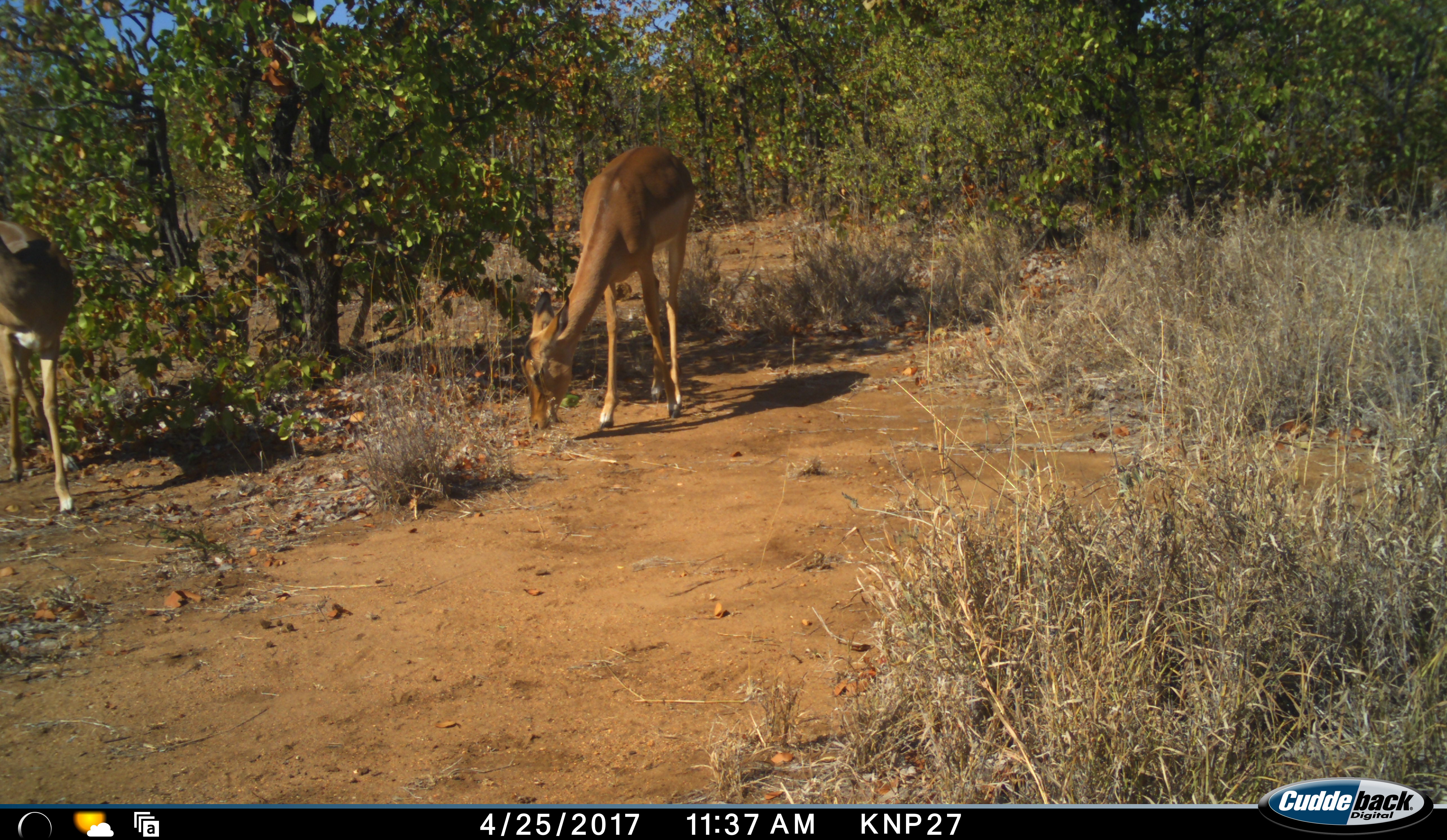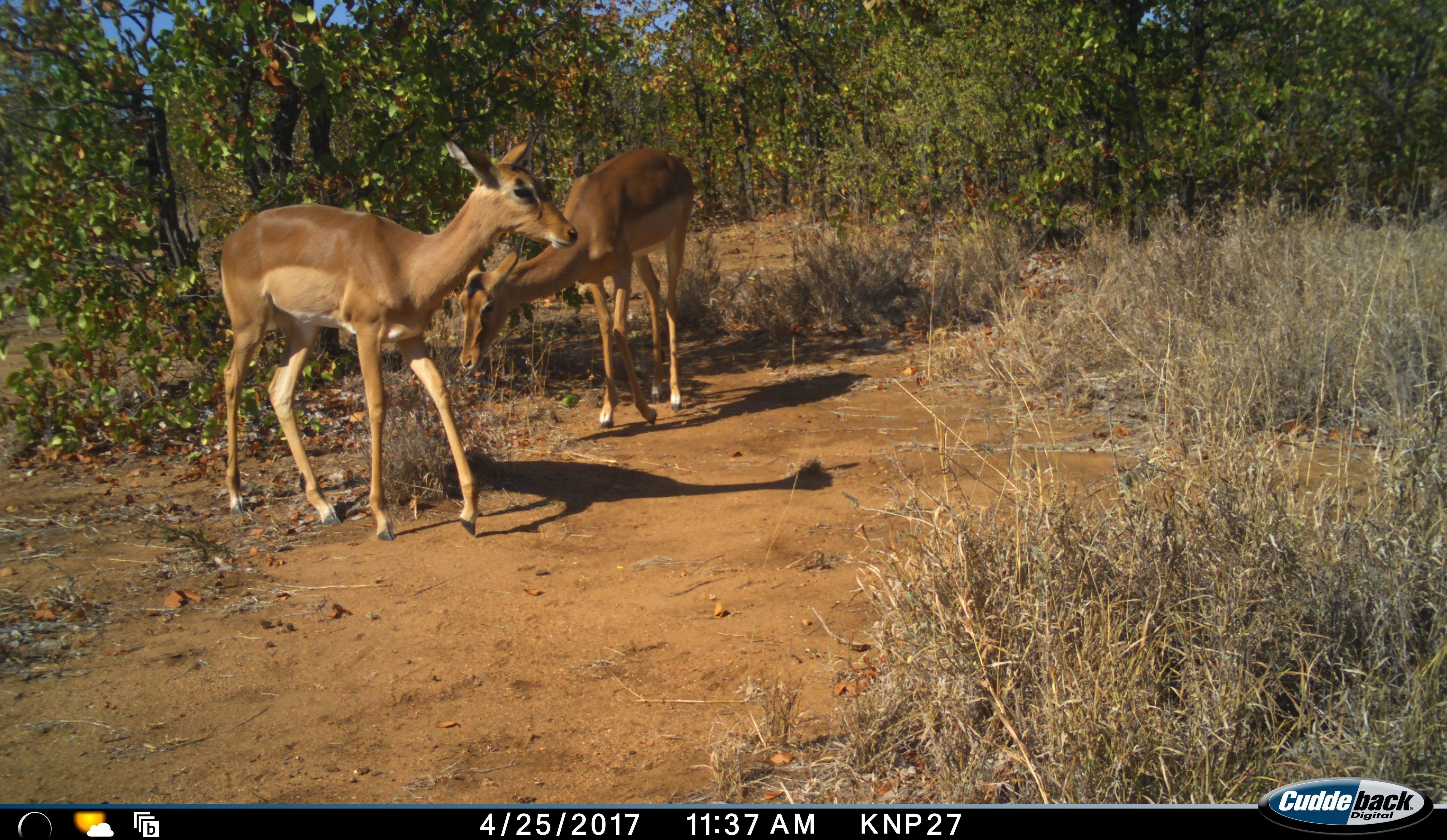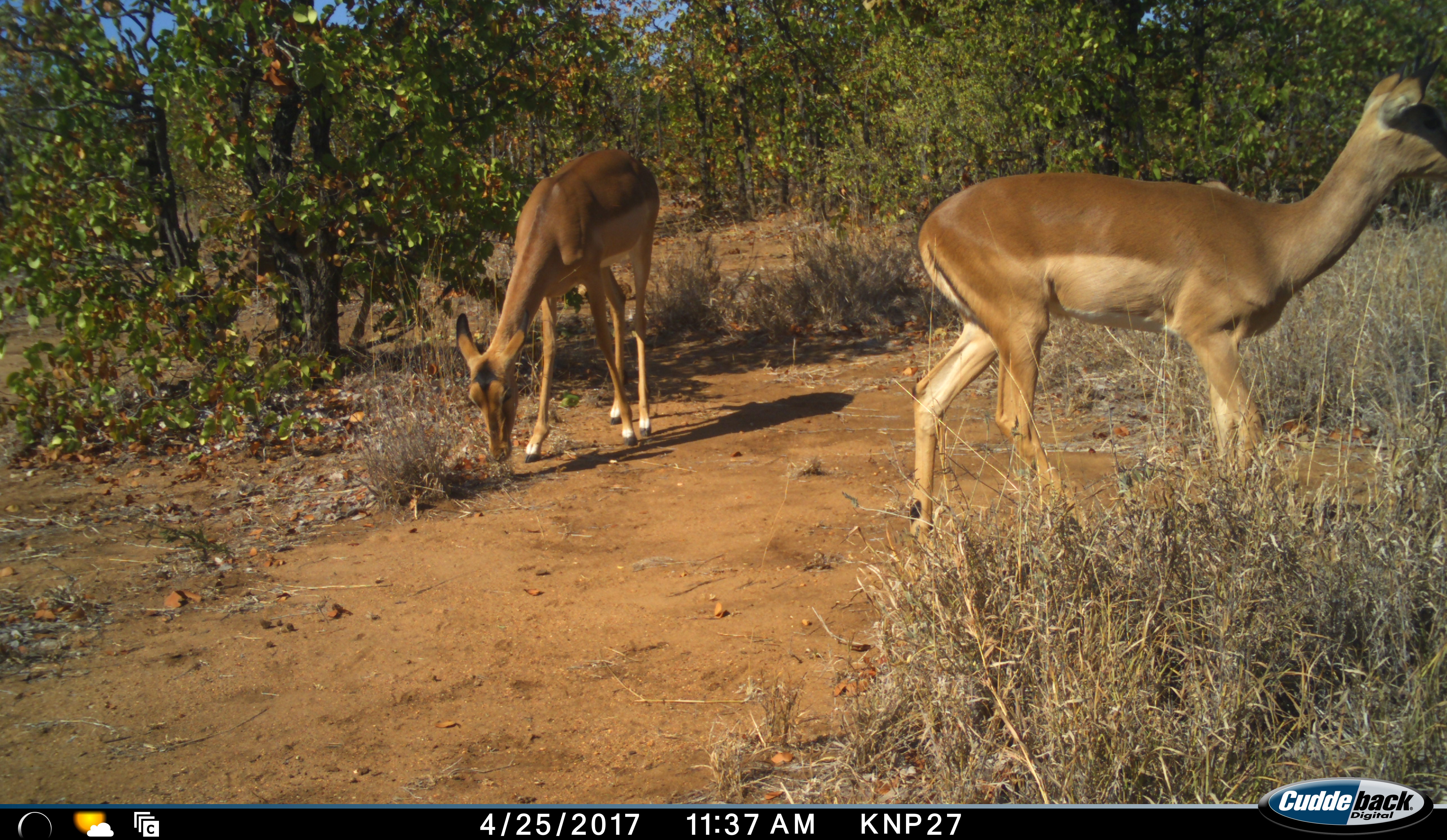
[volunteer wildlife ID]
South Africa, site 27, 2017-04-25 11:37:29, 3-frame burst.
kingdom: Animalia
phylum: Chordata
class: Mammalia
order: Artiodactyla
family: Bovidae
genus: Aepyceros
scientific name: Aepyceros melampus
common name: impala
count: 2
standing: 33%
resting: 0%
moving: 78%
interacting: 0%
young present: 0%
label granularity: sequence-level